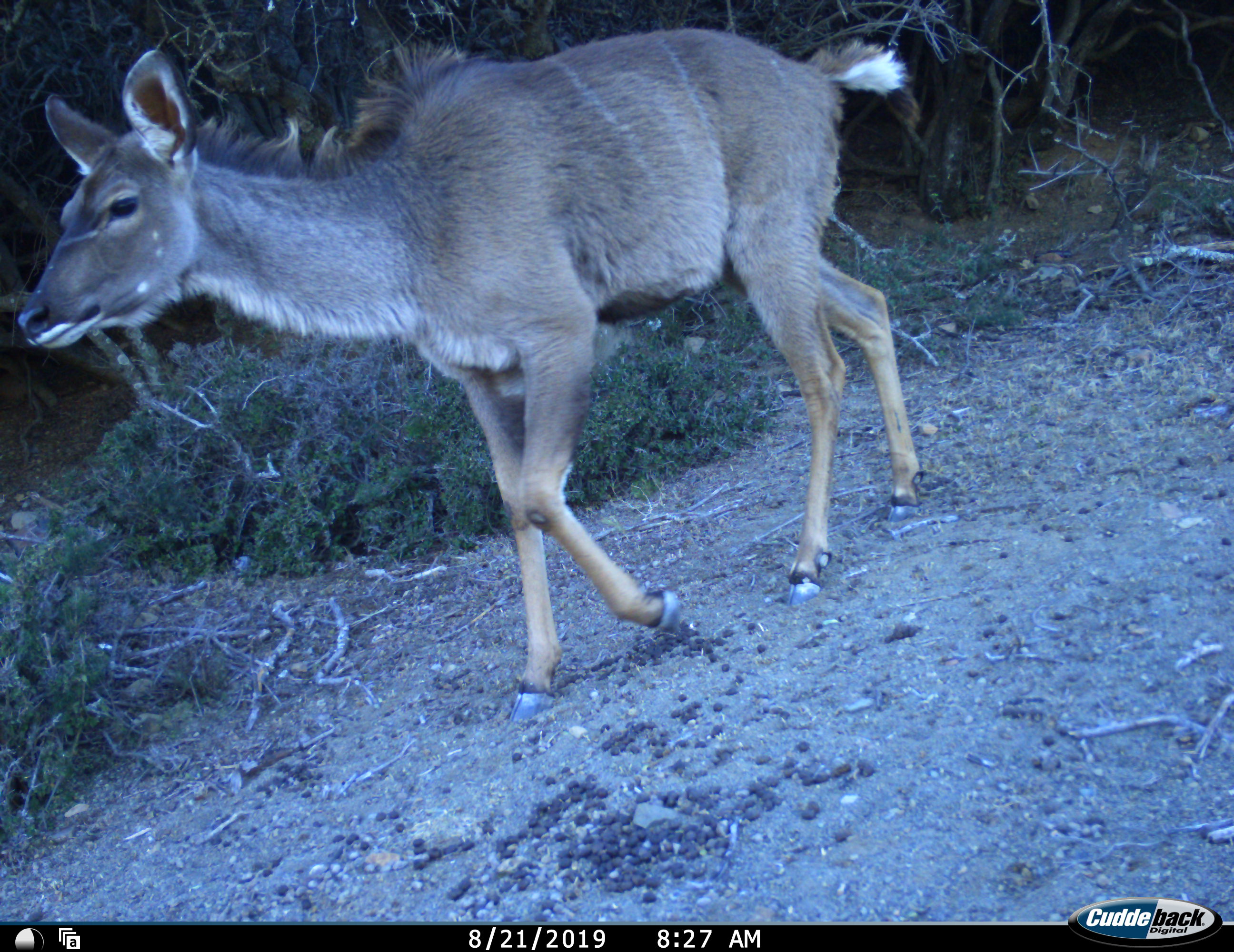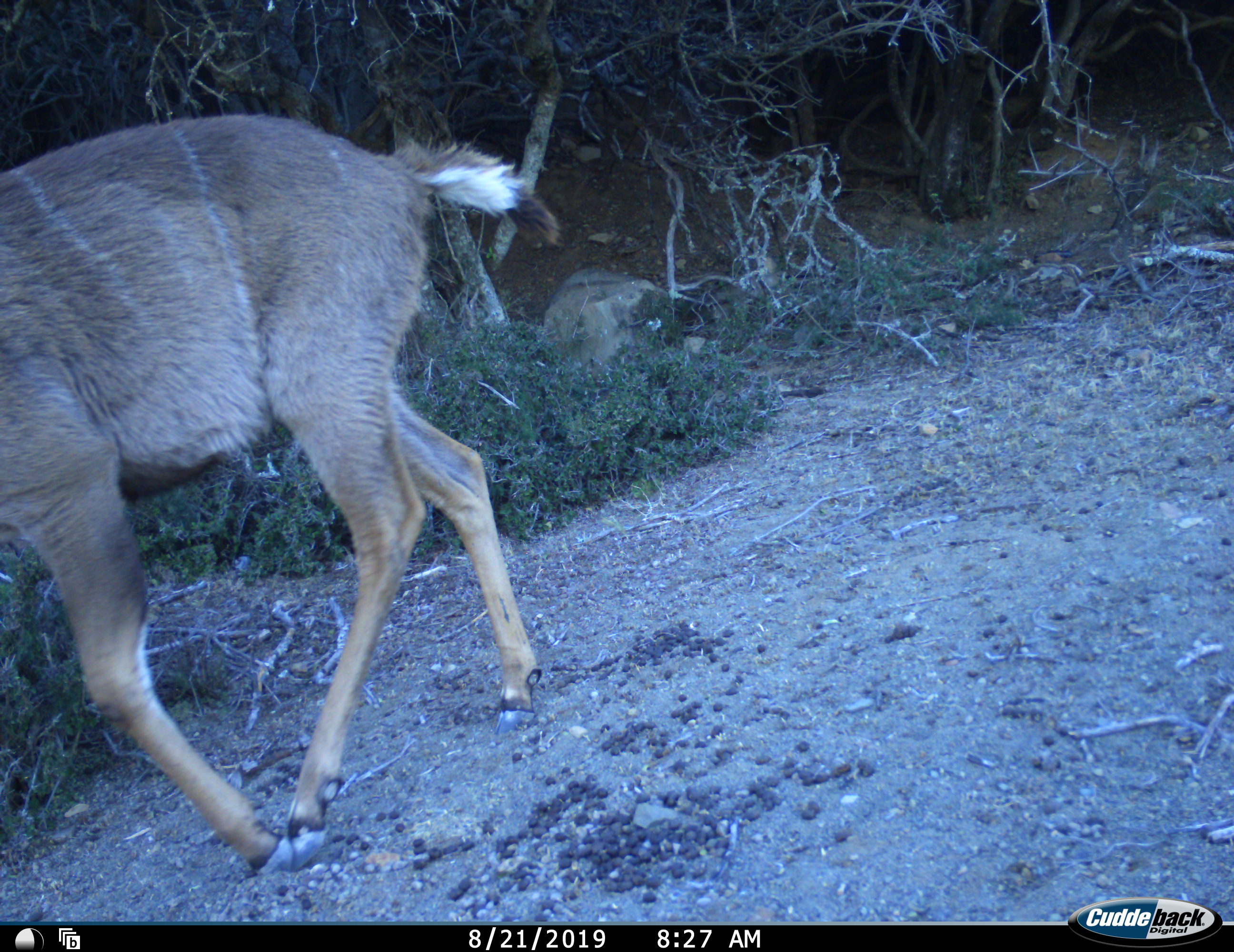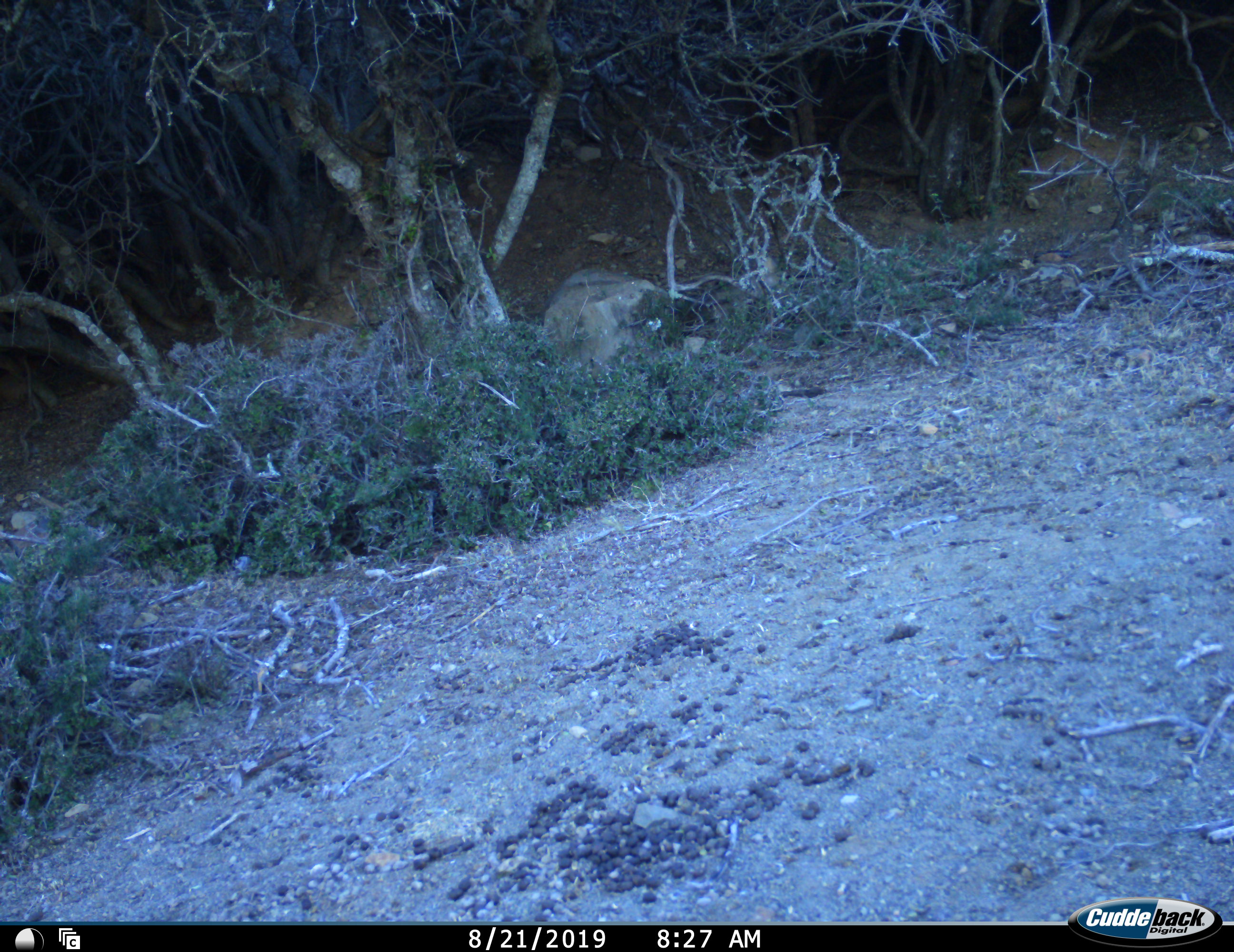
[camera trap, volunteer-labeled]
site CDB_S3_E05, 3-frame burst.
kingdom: Animalia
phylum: Chordata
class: Mammalia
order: Artiodactyla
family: Bovidae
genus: Tragelaphus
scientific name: Tragelaphus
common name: kudu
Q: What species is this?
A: Kudu (Tragelaphus).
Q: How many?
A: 1.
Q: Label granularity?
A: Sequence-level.